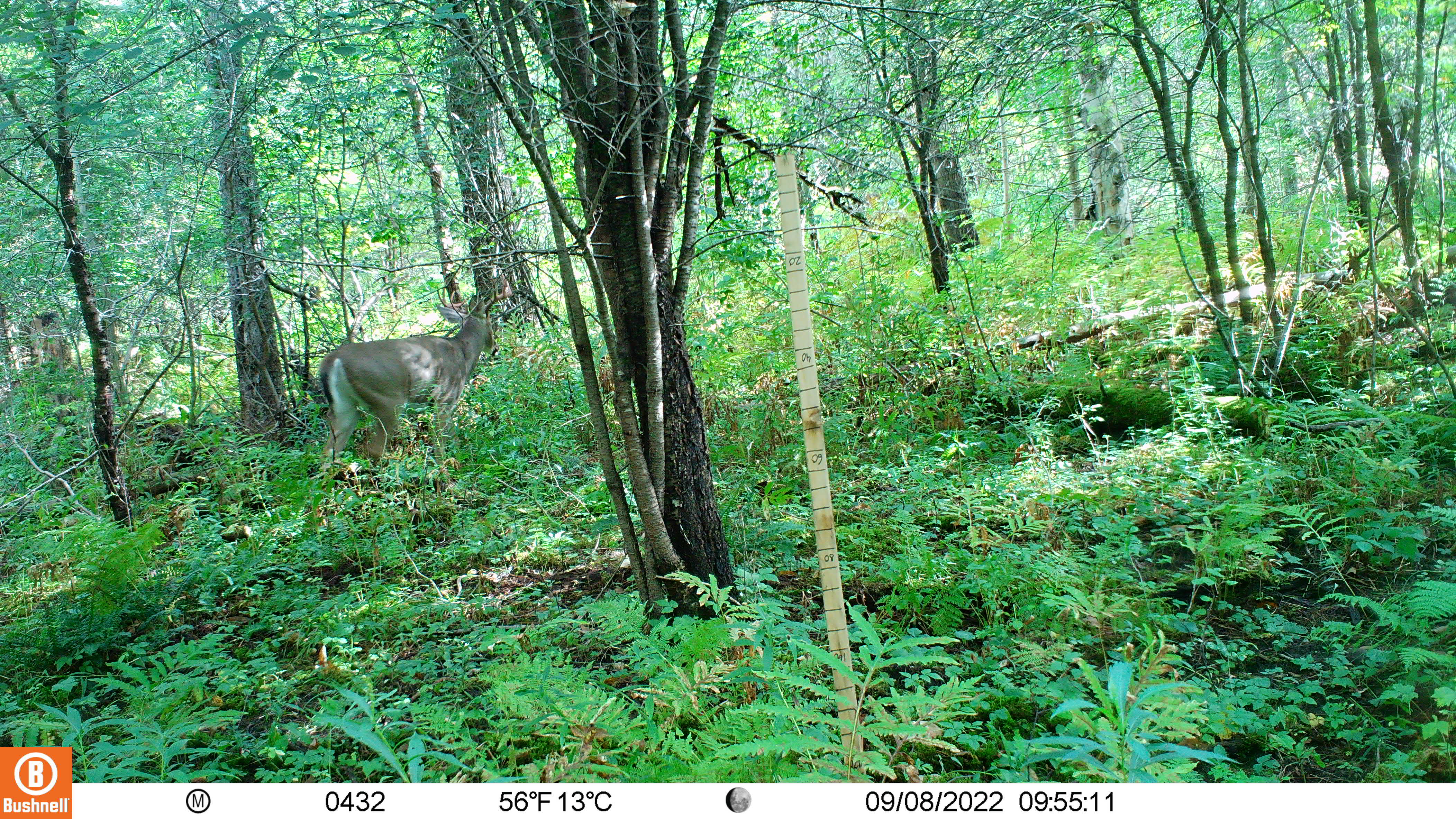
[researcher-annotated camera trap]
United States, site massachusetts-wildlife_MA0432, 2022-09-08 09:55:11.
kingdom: Animalia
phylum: Chordata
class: Mammalia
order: Artiodactyla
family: Cervidae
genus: Odocoileus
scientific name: Odocoileus virginianus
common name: white-tailed deer